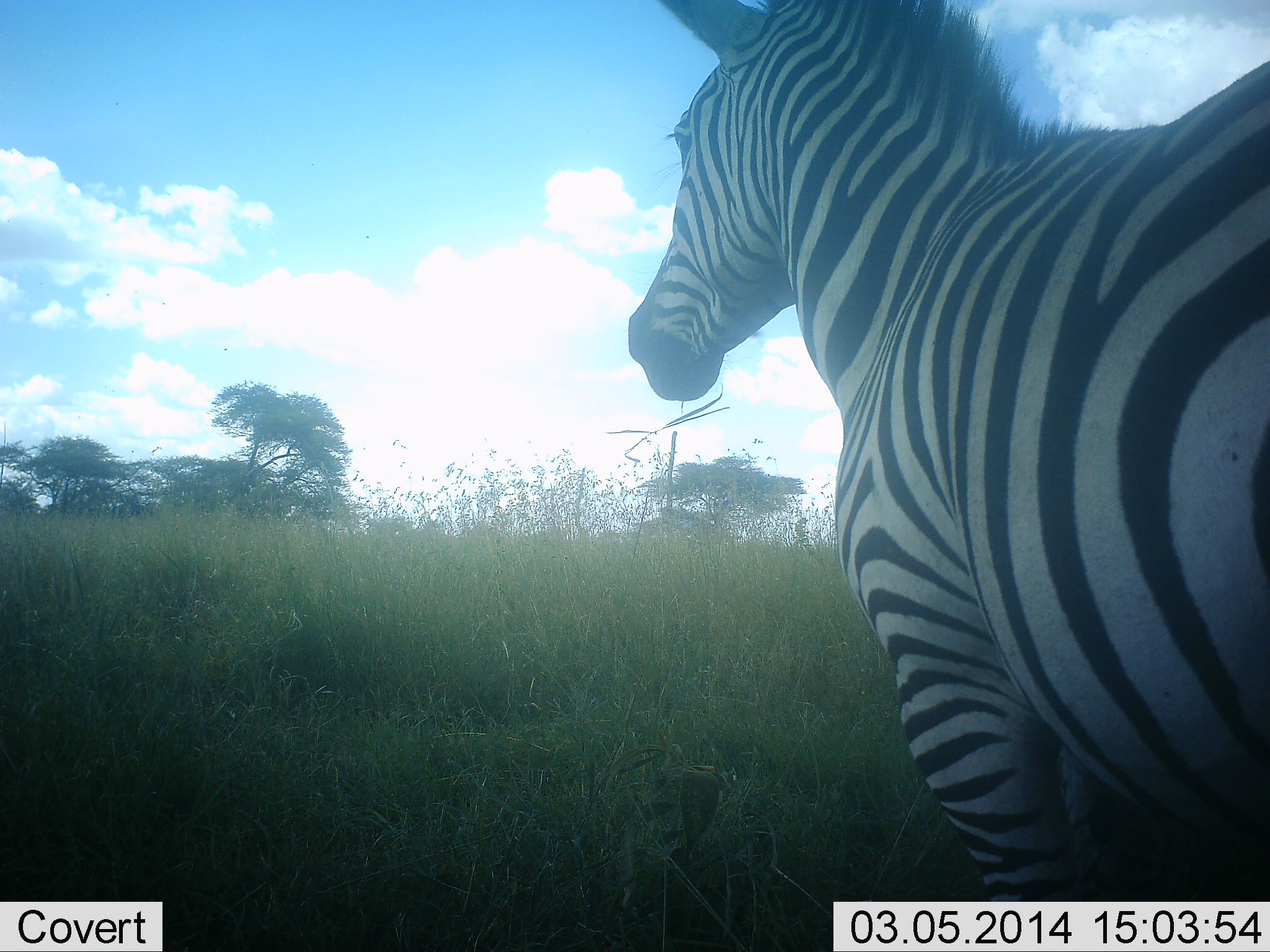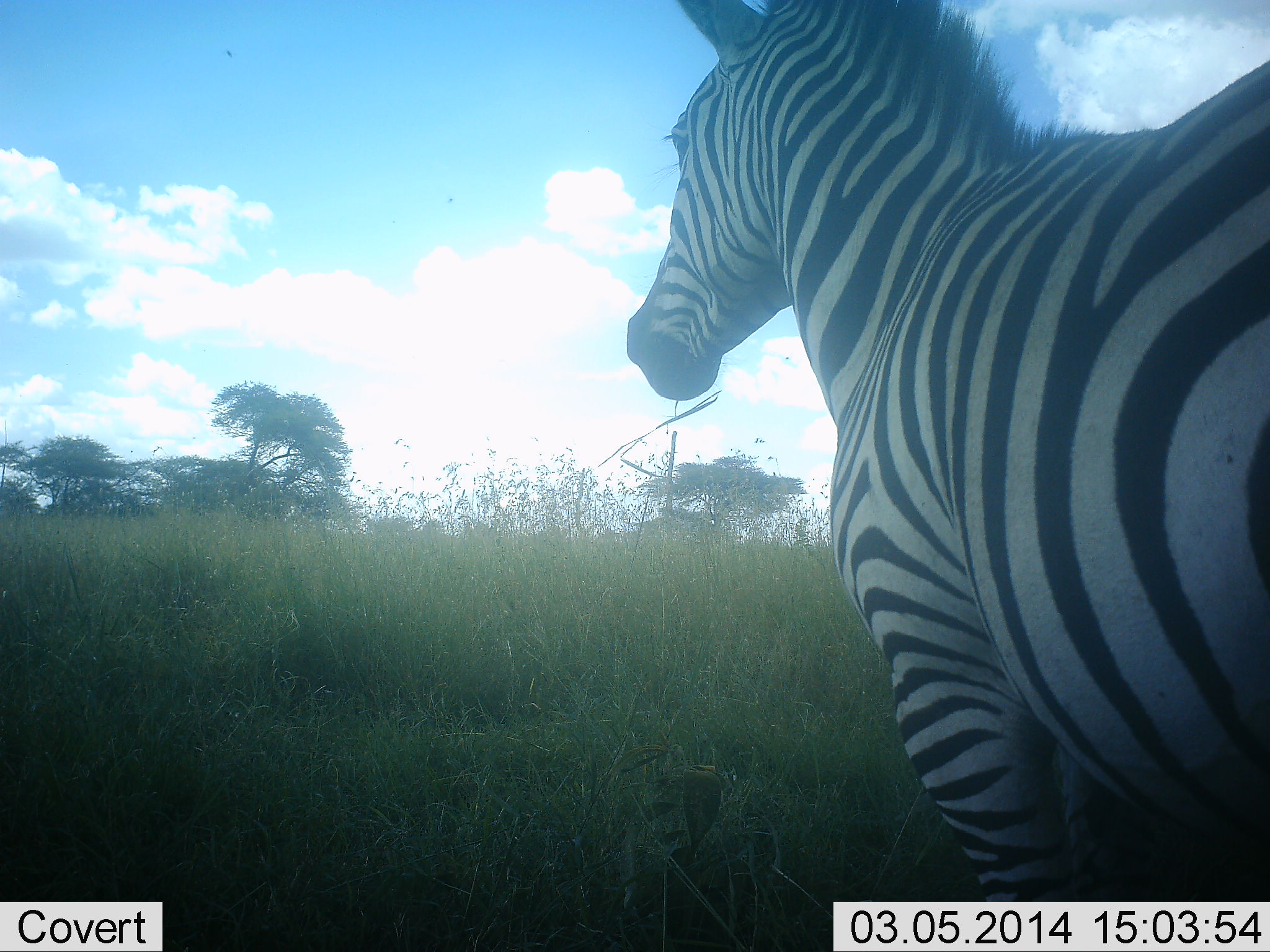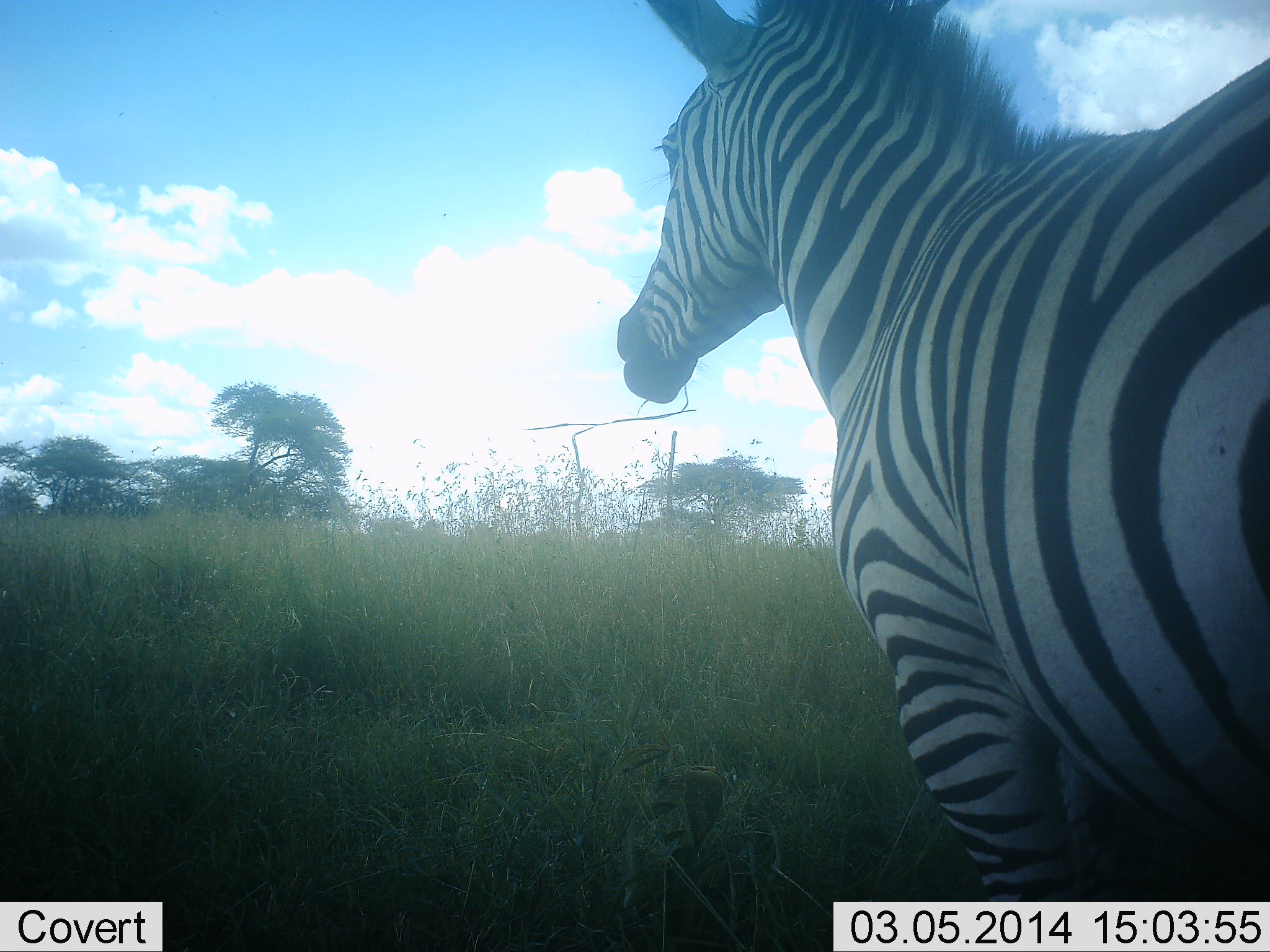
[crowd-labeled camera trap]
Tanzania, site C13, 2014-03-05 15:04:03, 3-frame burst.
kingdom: Animalia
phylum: Chordata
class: Mammalia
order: Perissodactyla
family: Equidae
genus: Equus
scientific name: Equus quagga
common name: plains zebra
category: zebra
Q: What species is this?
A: Zebra (plains zebra) (Equus quagga).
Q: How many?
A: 1.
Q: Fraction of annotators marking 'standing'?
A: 68%.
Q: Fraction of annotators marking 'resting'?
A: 0%.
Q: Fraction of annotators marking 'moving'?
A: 6%.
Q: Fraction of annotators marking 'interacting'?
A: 6%.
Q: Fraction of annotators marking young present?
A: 0%.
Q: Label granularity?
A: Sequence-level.